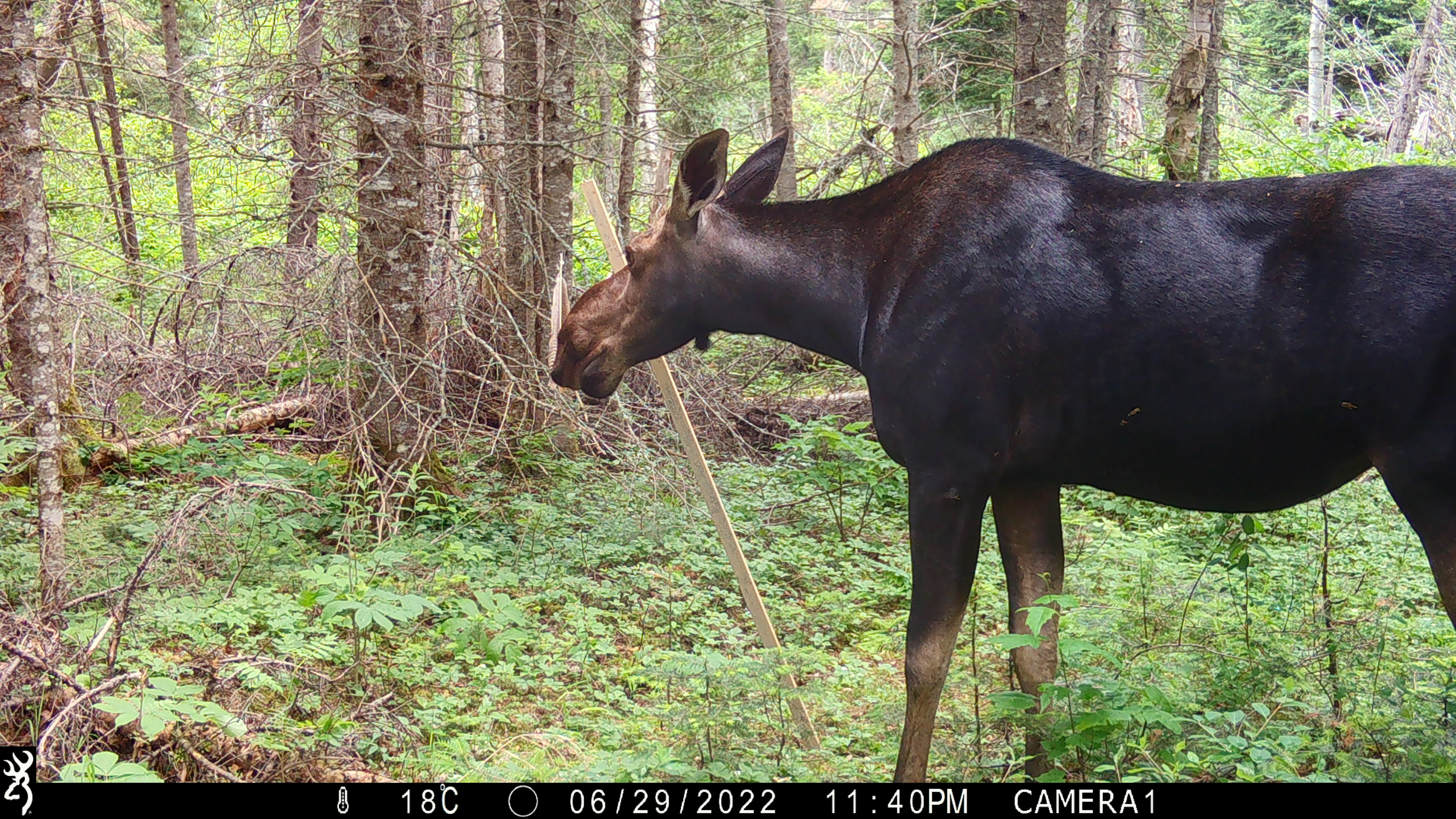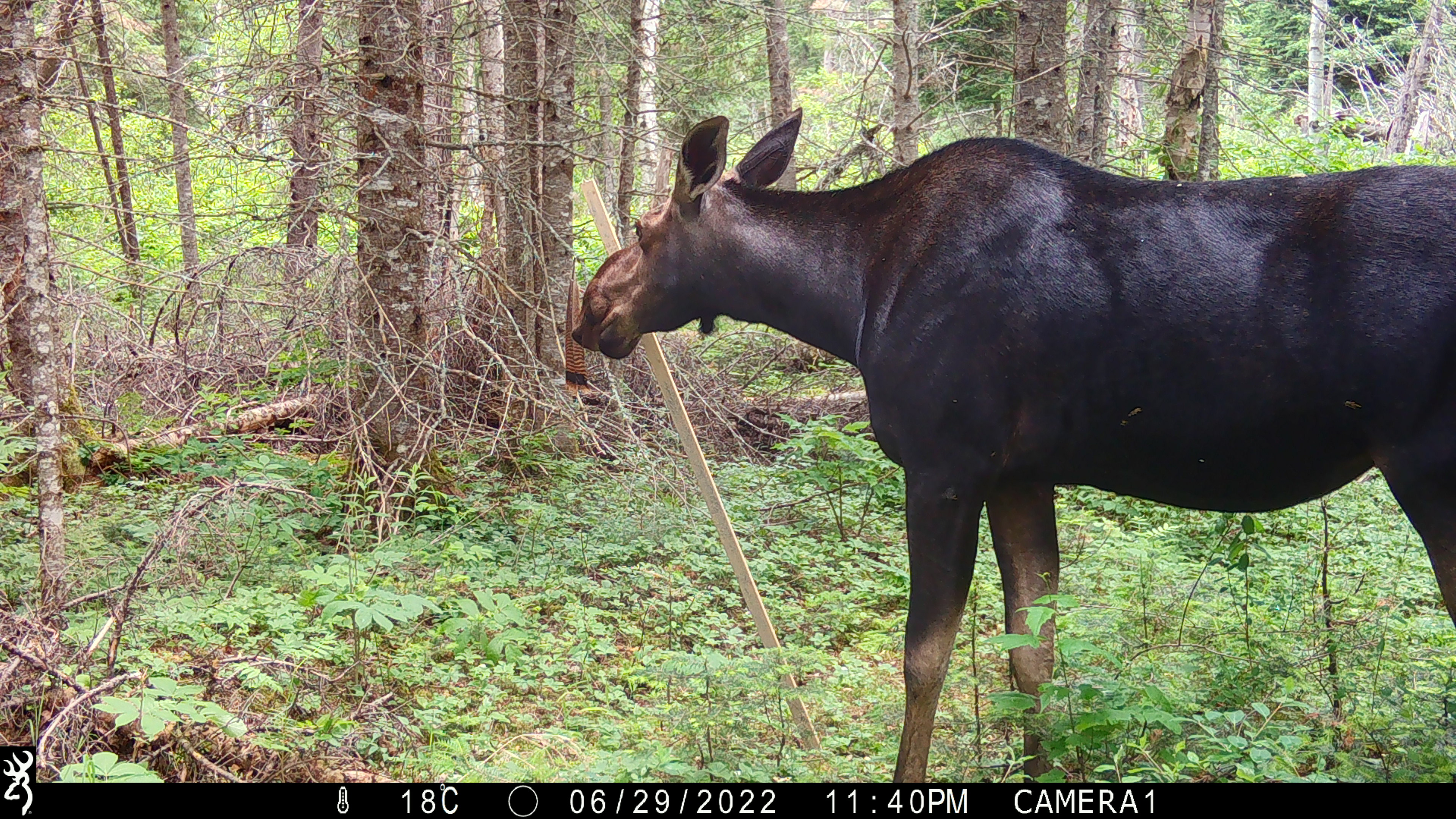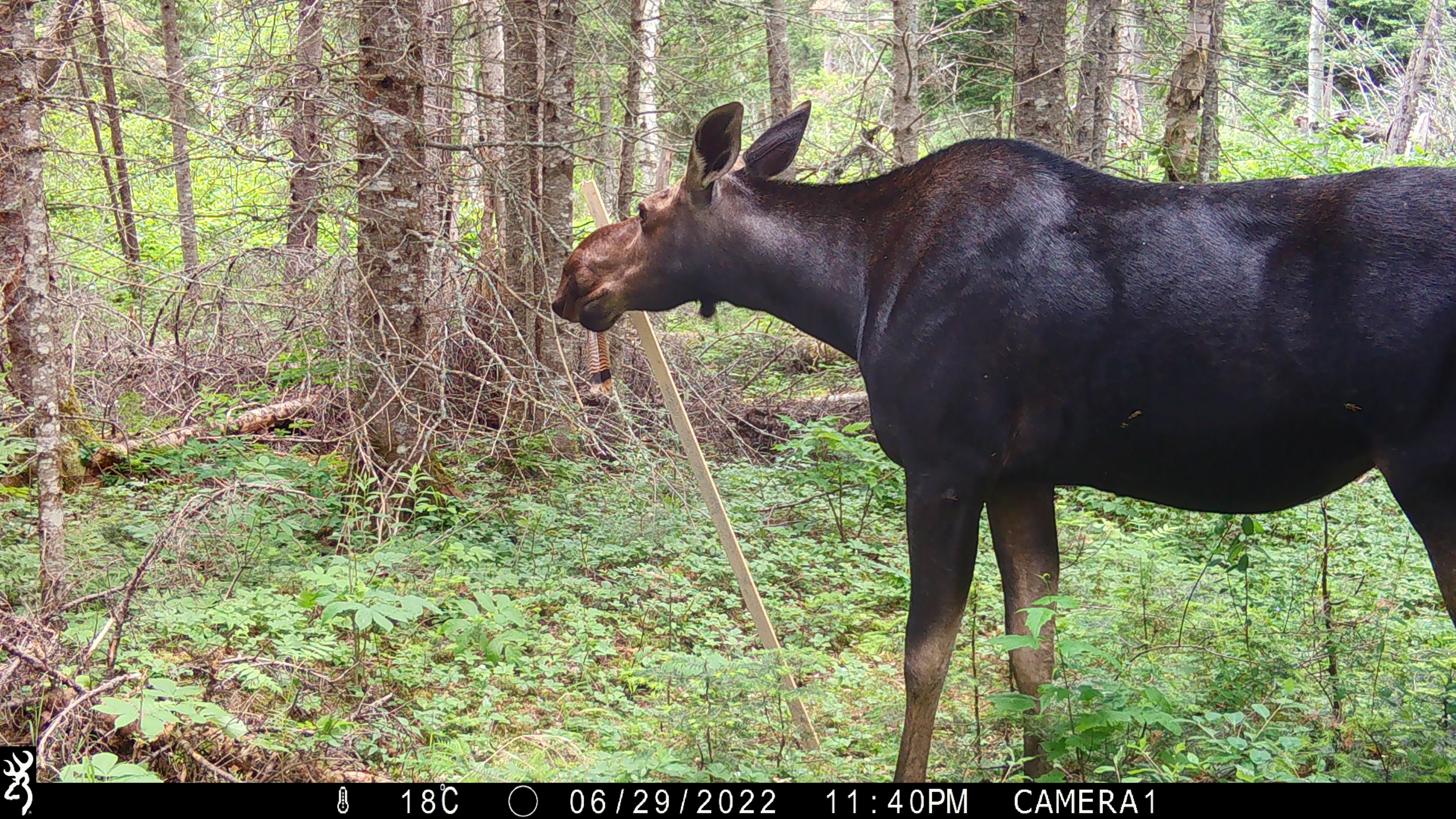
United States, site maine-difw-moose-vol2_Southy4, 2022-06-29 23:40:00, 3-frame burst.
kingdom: Animalia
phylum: Chordata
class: Mammalia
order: Artiodactyla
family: Cervidae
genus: Alces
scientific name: Alces alces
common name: moose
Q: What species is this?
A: Moose (Alces alces).